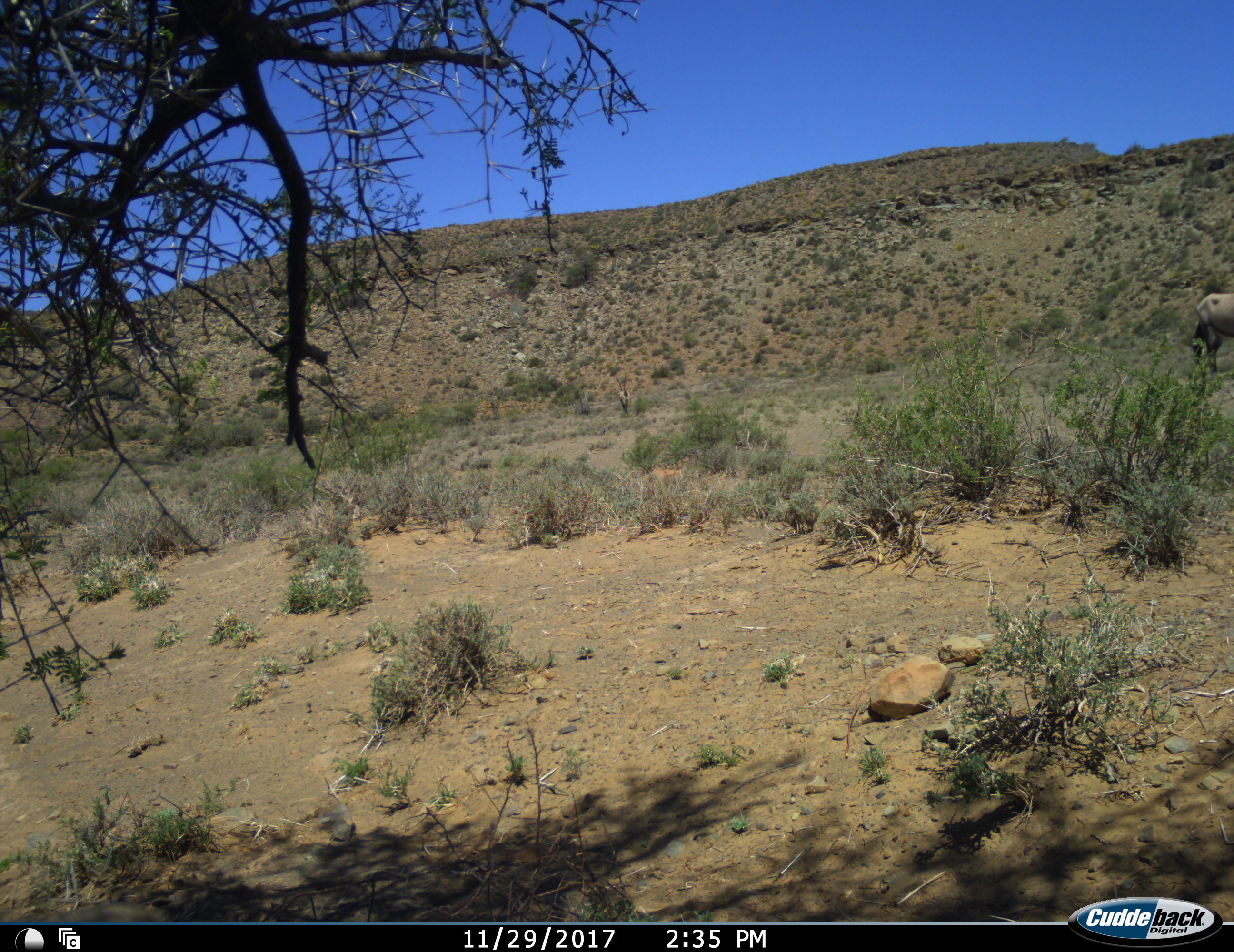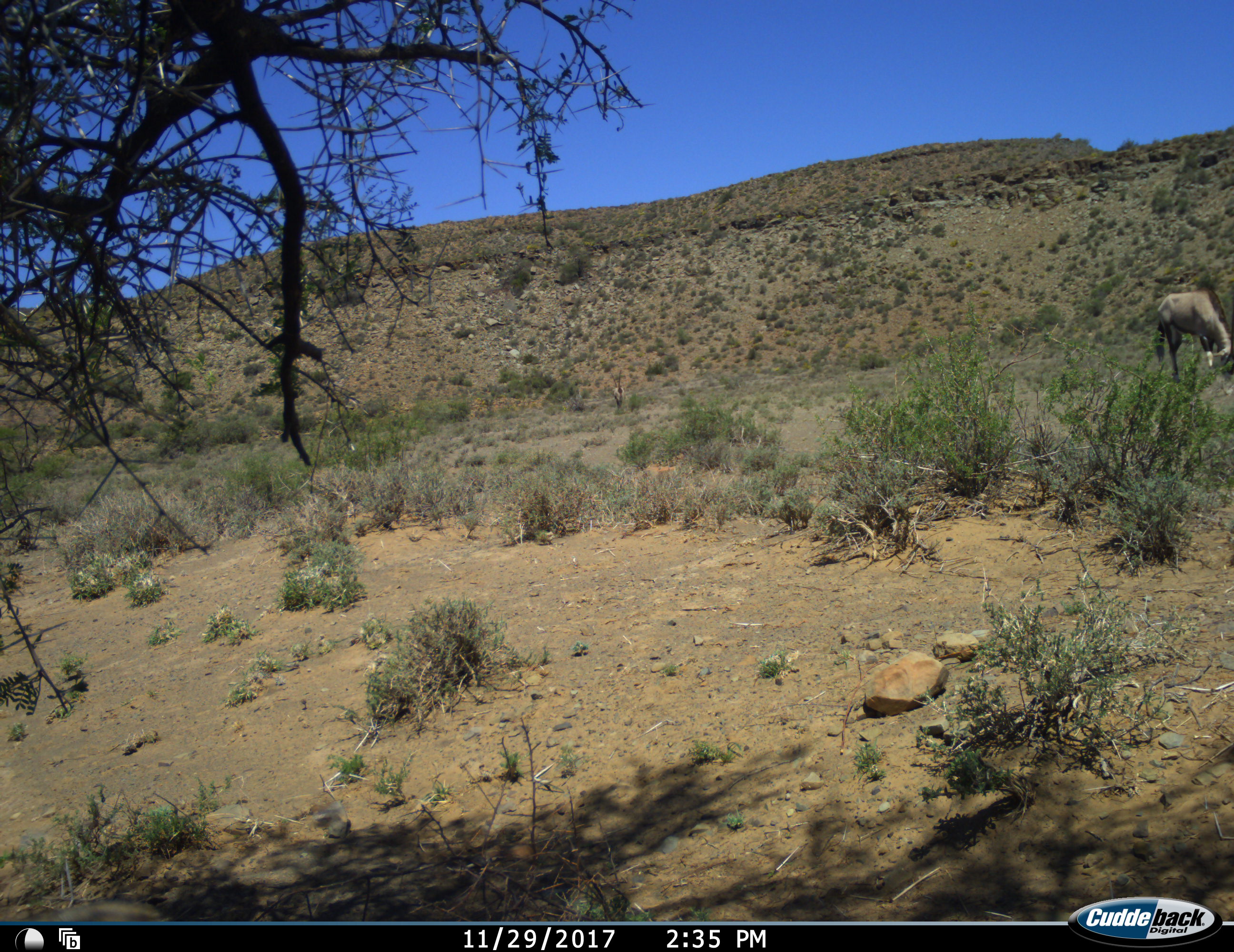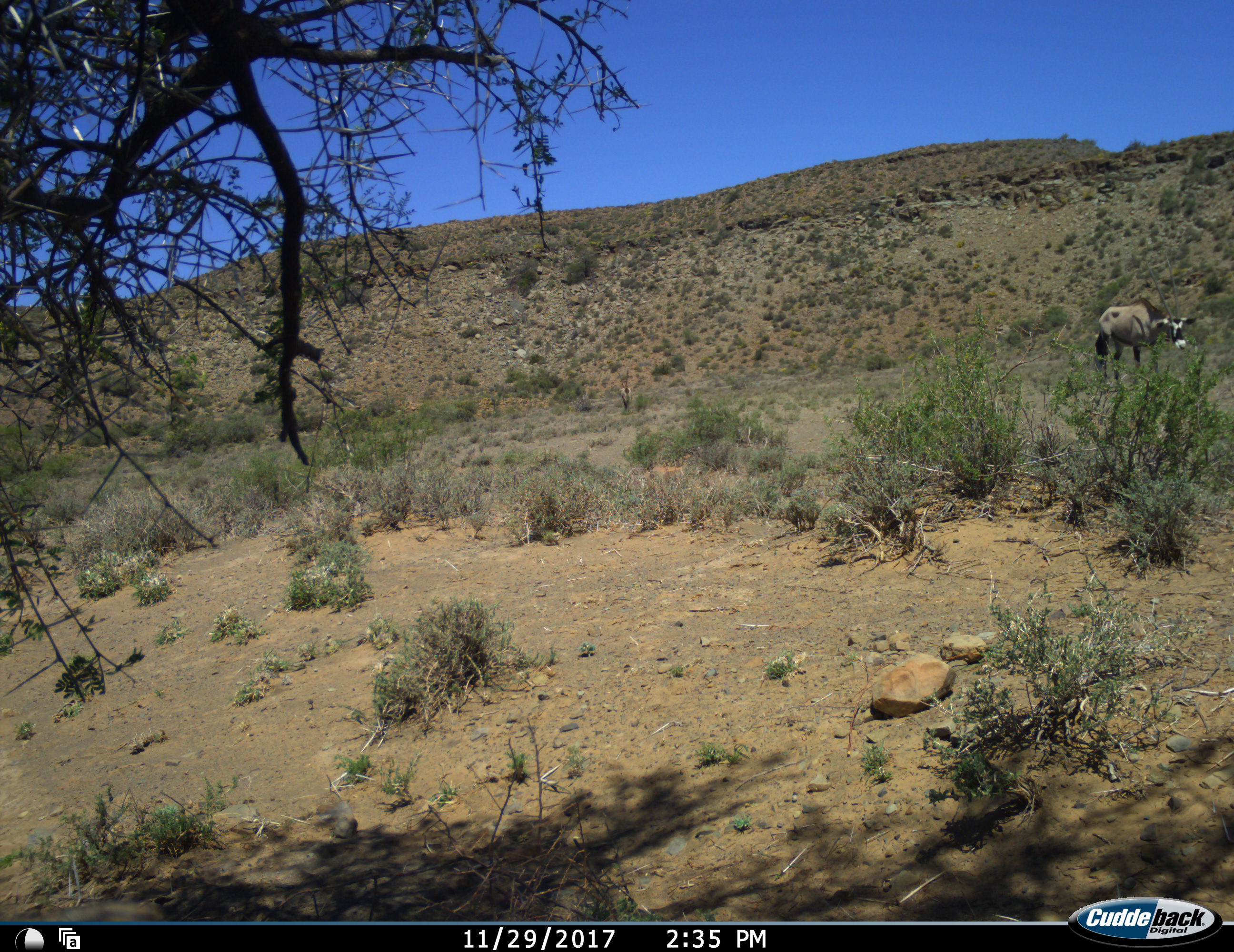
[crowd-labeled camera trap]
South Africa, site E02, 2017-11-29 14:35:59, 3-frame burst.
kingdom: Animalia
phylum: Chordata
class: Mammalia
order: Artiodactyla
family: Bovidae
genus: Oryx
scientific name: Oryx gazella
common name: gemsbok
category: gemsbokoryx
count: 1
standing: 10%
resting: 0%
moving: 80%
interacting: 0%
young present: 0%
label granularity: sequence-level